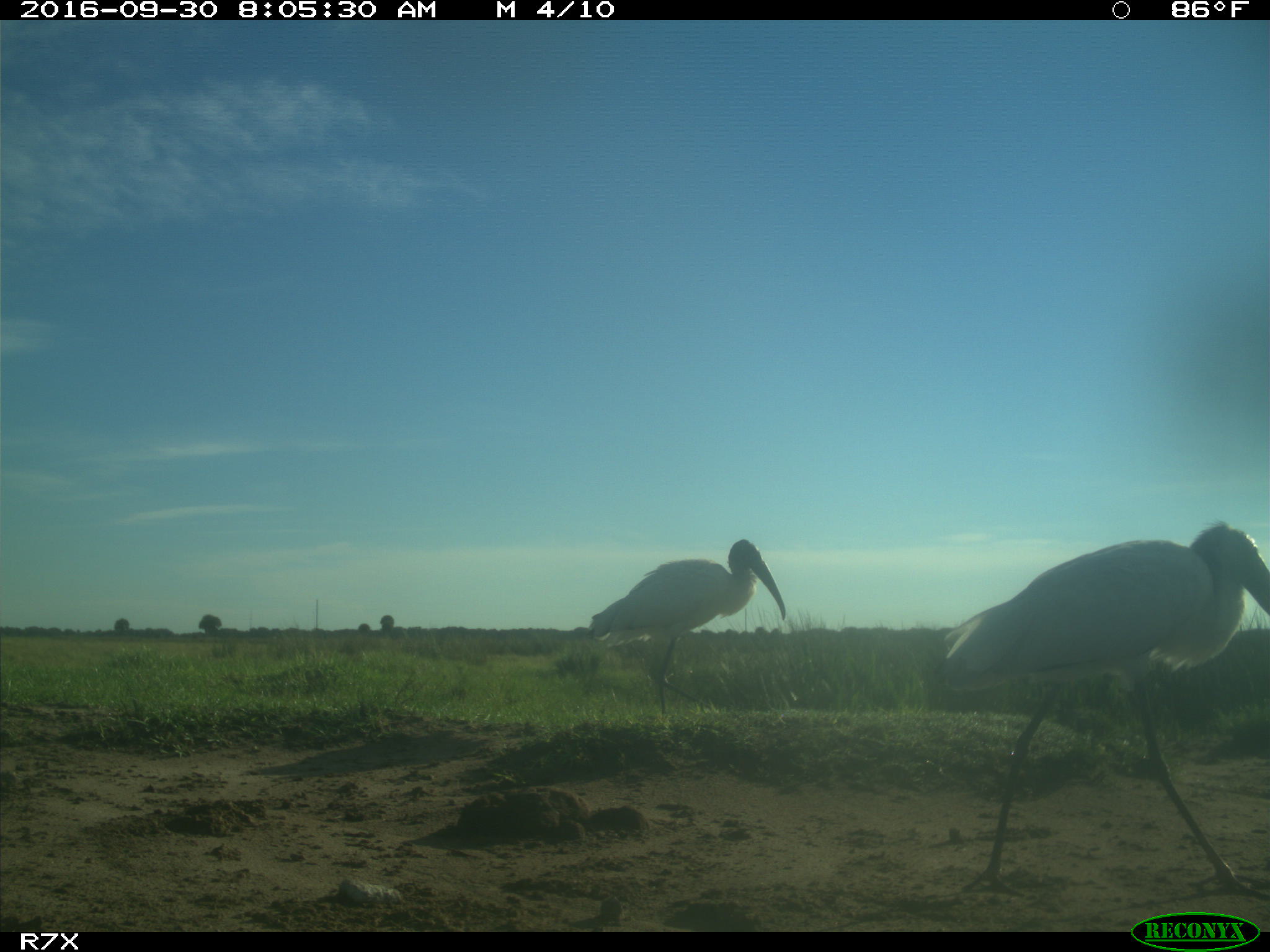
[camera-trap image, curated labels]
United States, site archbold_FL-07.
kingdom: Animalia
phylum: Chordata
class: Aves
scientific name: Aves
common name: birds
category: unidentified bird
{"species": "unidentified bird (birds) (Aves)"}